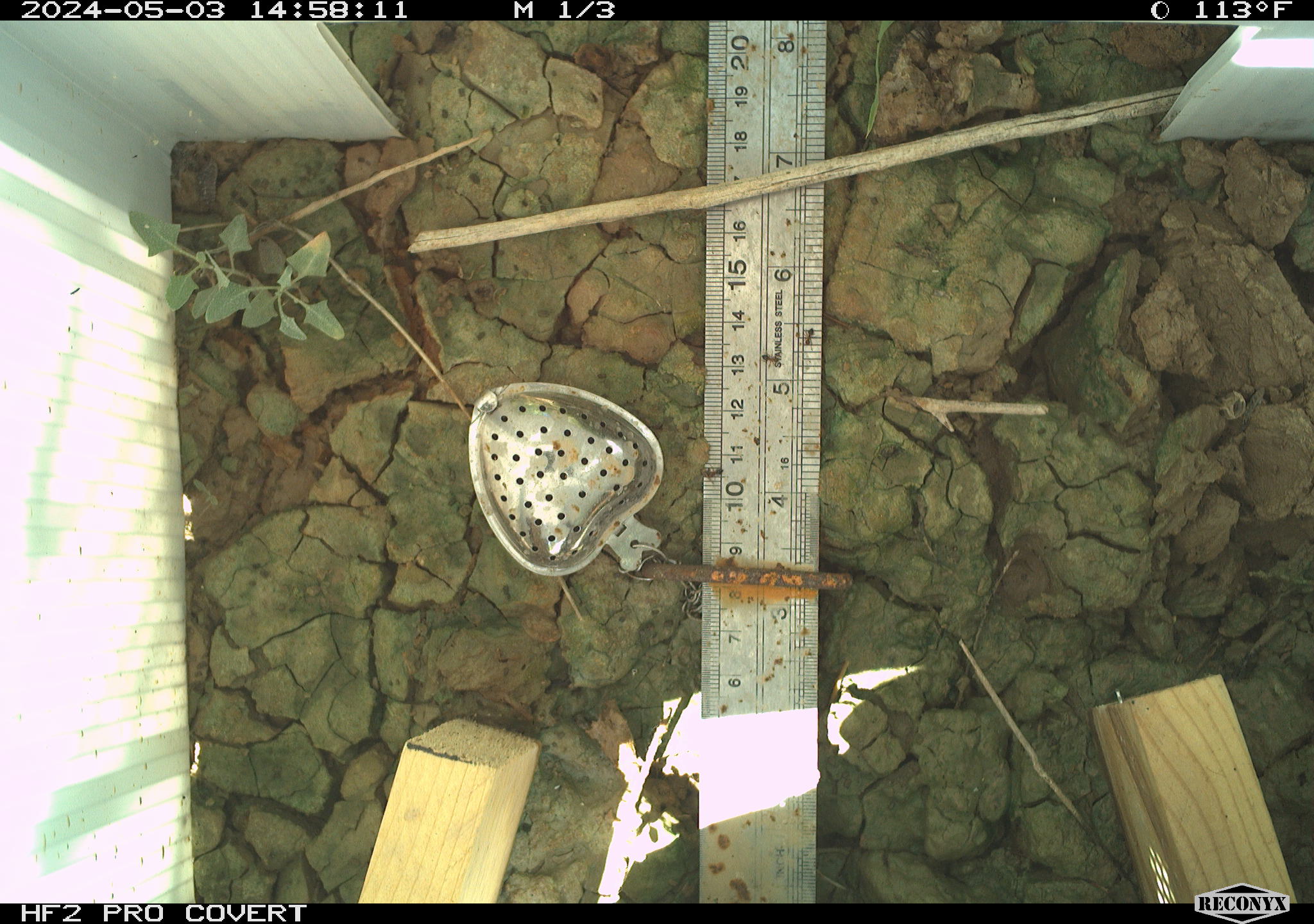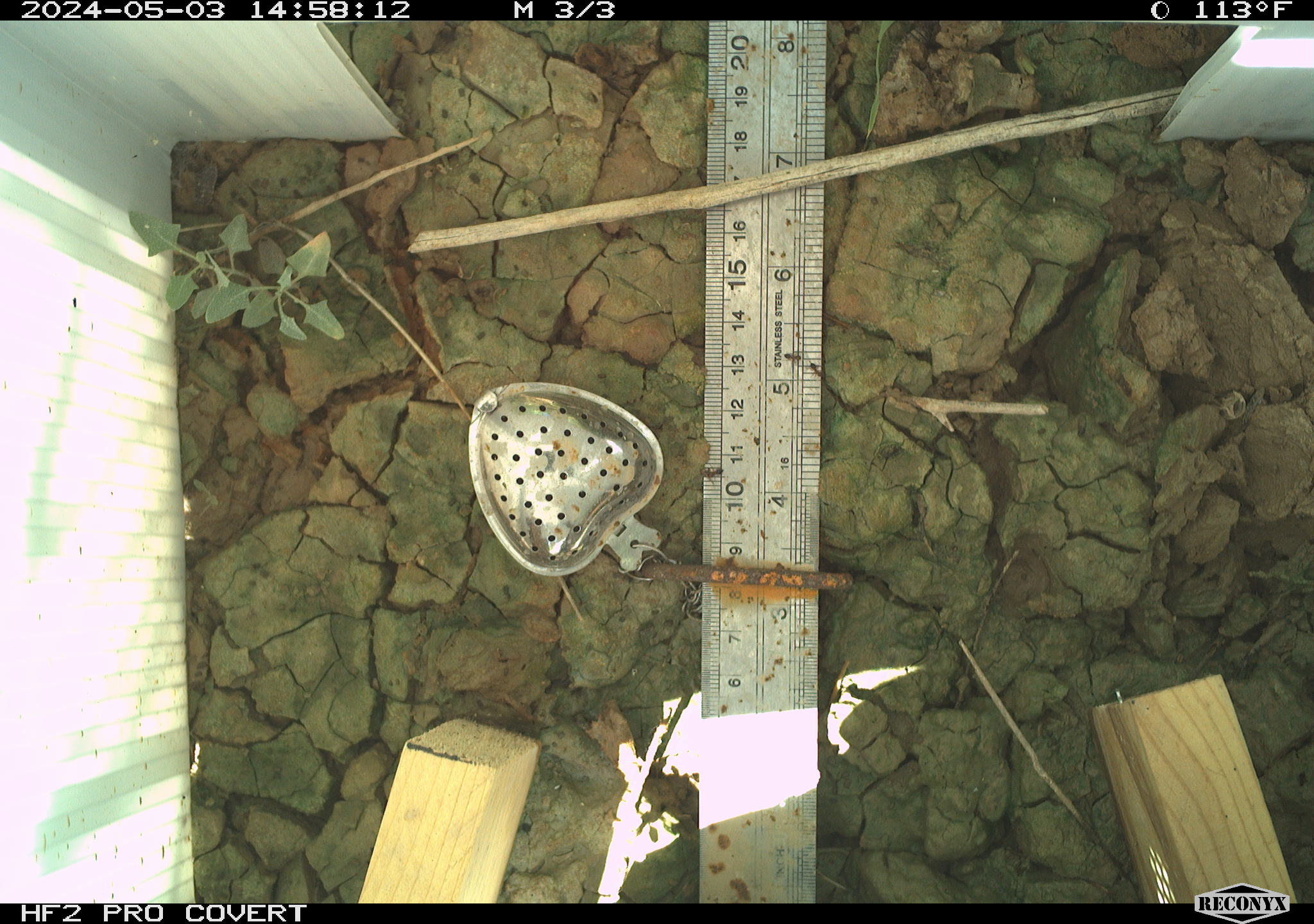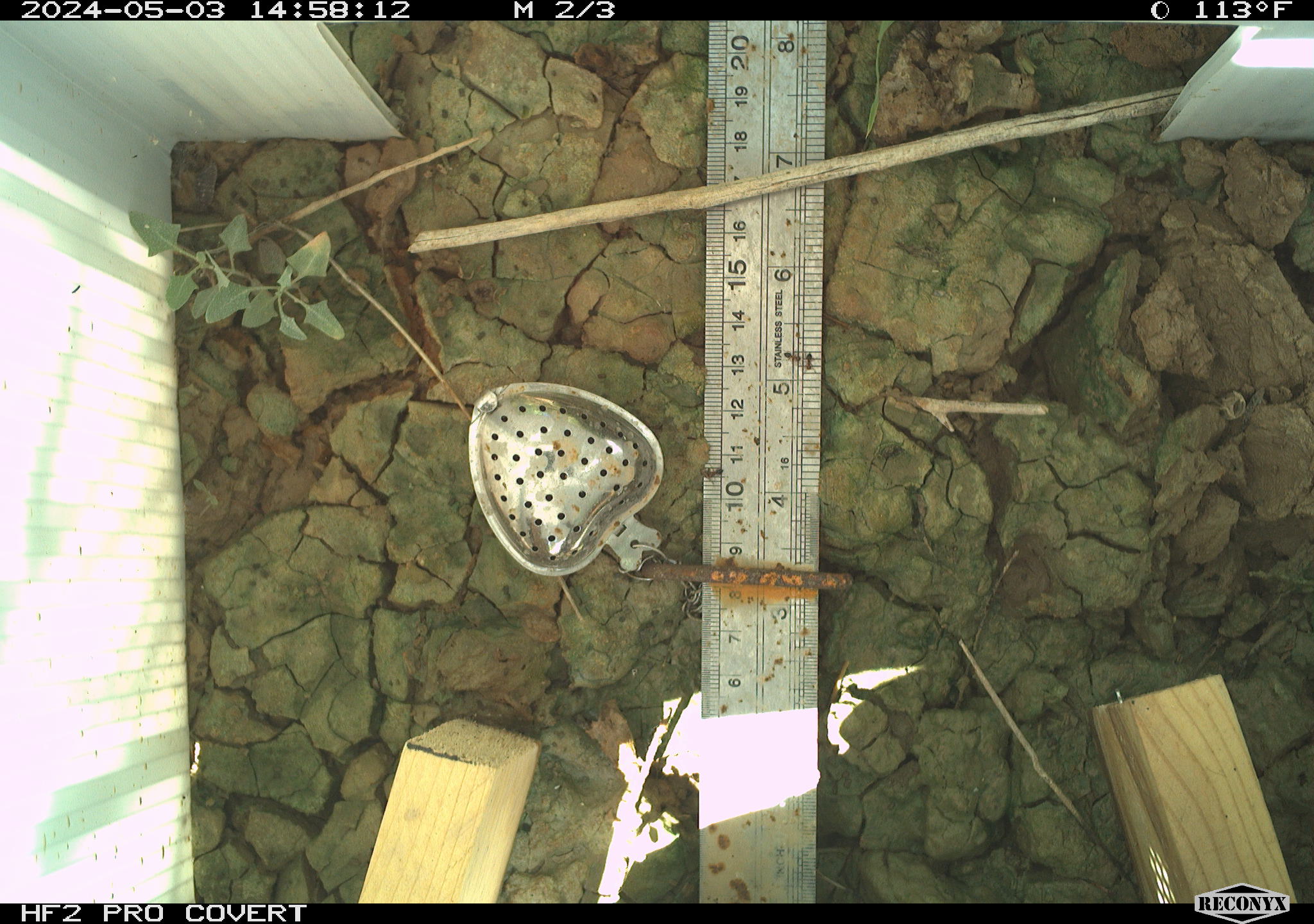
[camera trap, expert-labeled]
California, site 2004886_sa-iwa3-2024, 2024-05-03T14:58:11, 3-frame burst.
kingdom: Animalia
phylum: Arthropoda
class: Insecta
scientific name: Insecta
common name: insect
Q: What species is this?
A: Insect (Insecta).